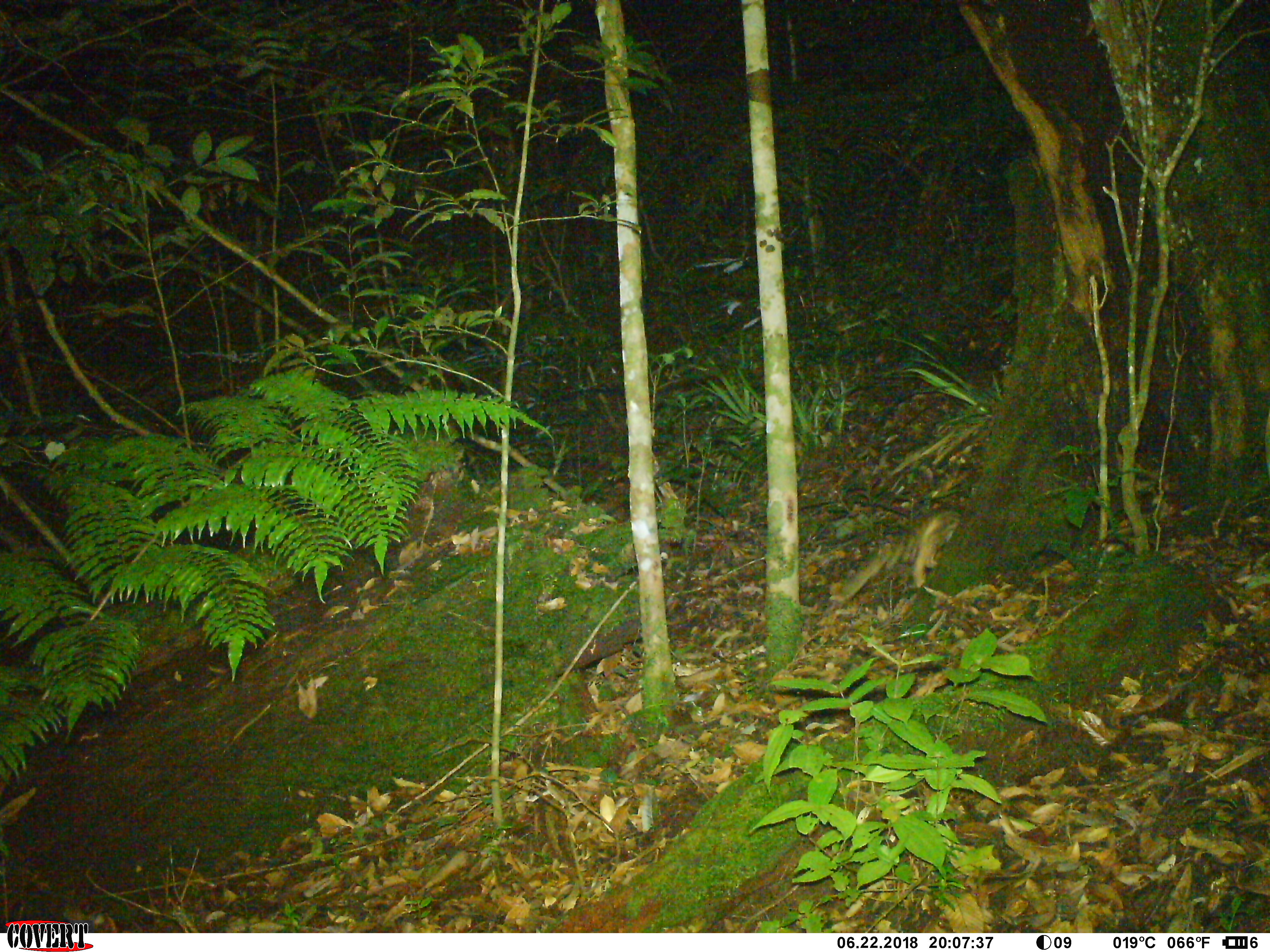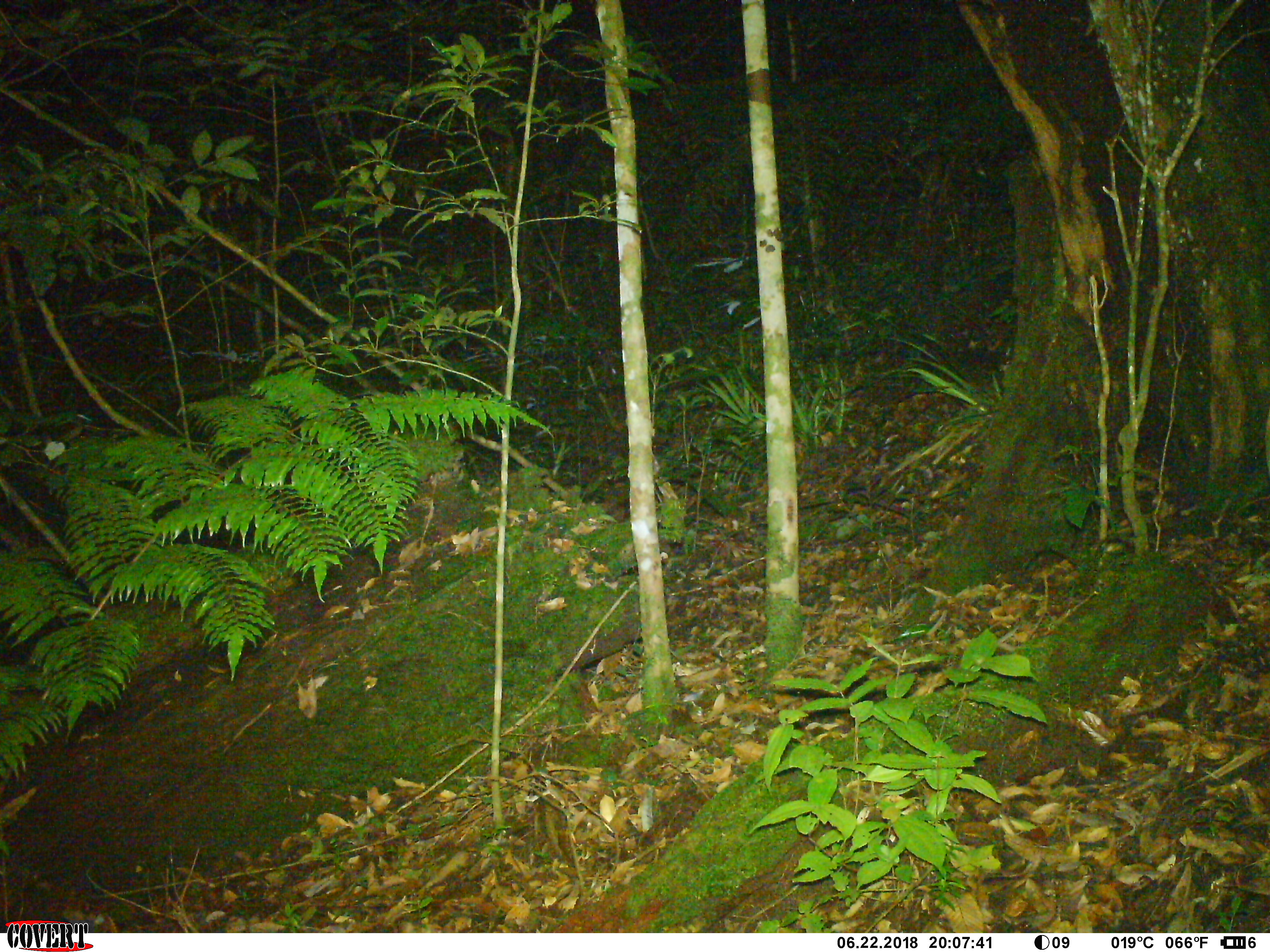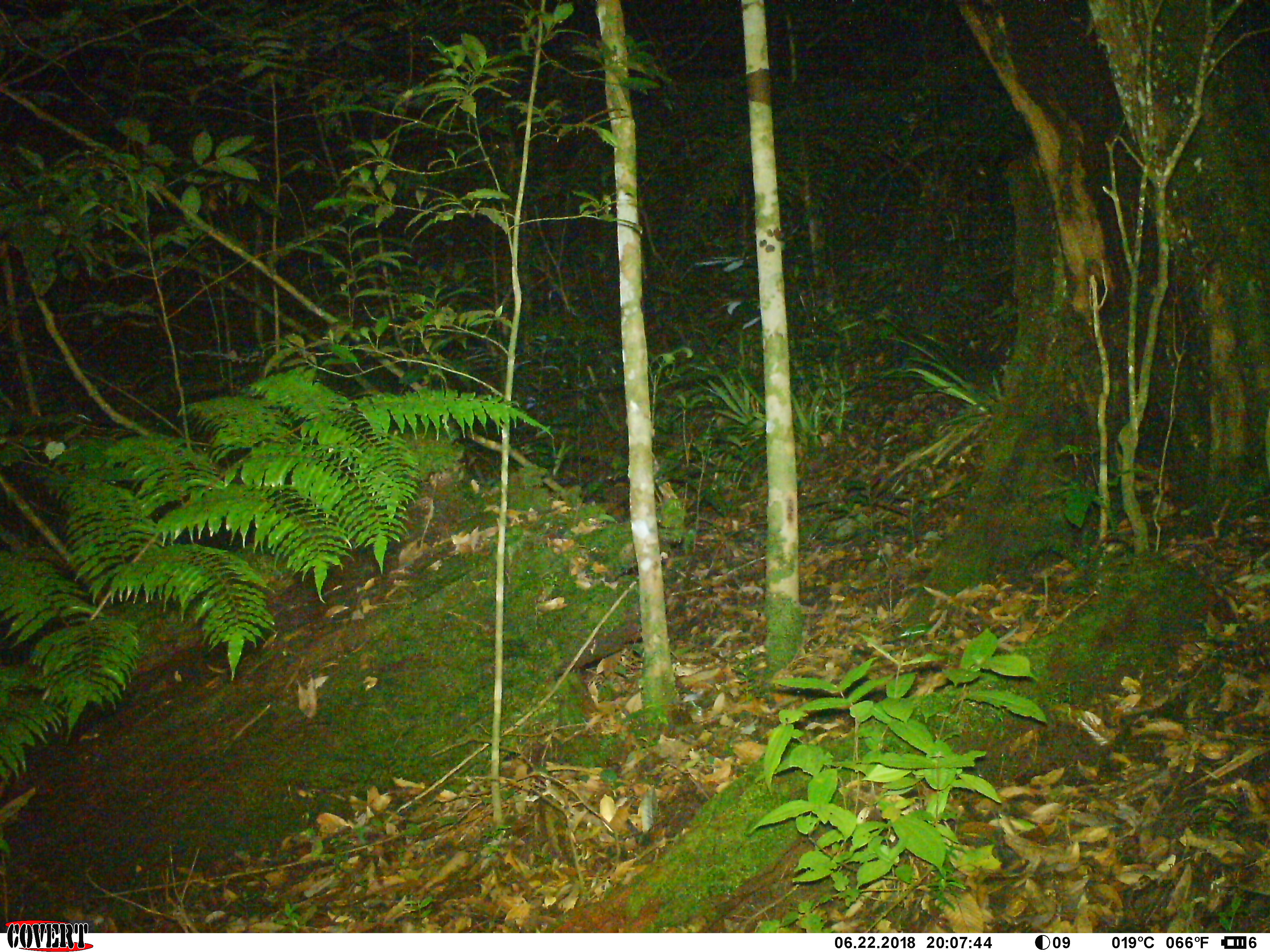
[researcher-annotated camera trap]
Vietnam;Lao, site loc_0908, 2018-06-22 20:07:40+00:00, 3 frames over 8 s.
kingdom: Animalia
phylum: Chordata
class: Mammalia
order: Carnivora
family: Prionodontidae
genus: Prionodon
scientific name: Prionodon pardicolor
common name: spotted linsang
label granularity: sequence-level